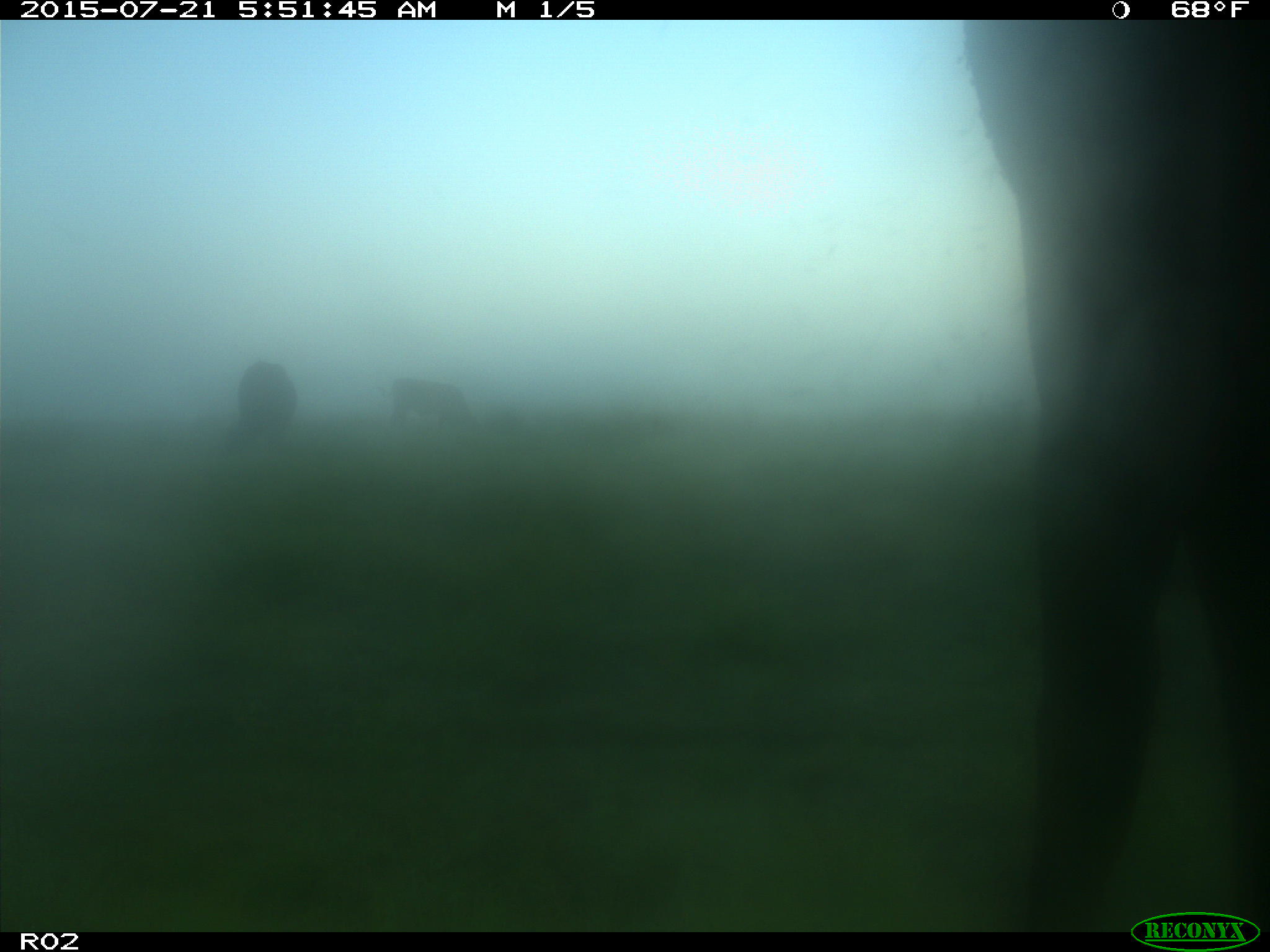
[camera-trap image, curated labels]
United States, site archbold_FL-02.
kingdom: Animalia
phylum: Chordata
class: Mammalia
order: Artiodactyla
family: Bovidae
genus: Bos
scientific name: Bos taurus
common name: domestic cow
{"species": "Bos taurus (domestic cow)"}